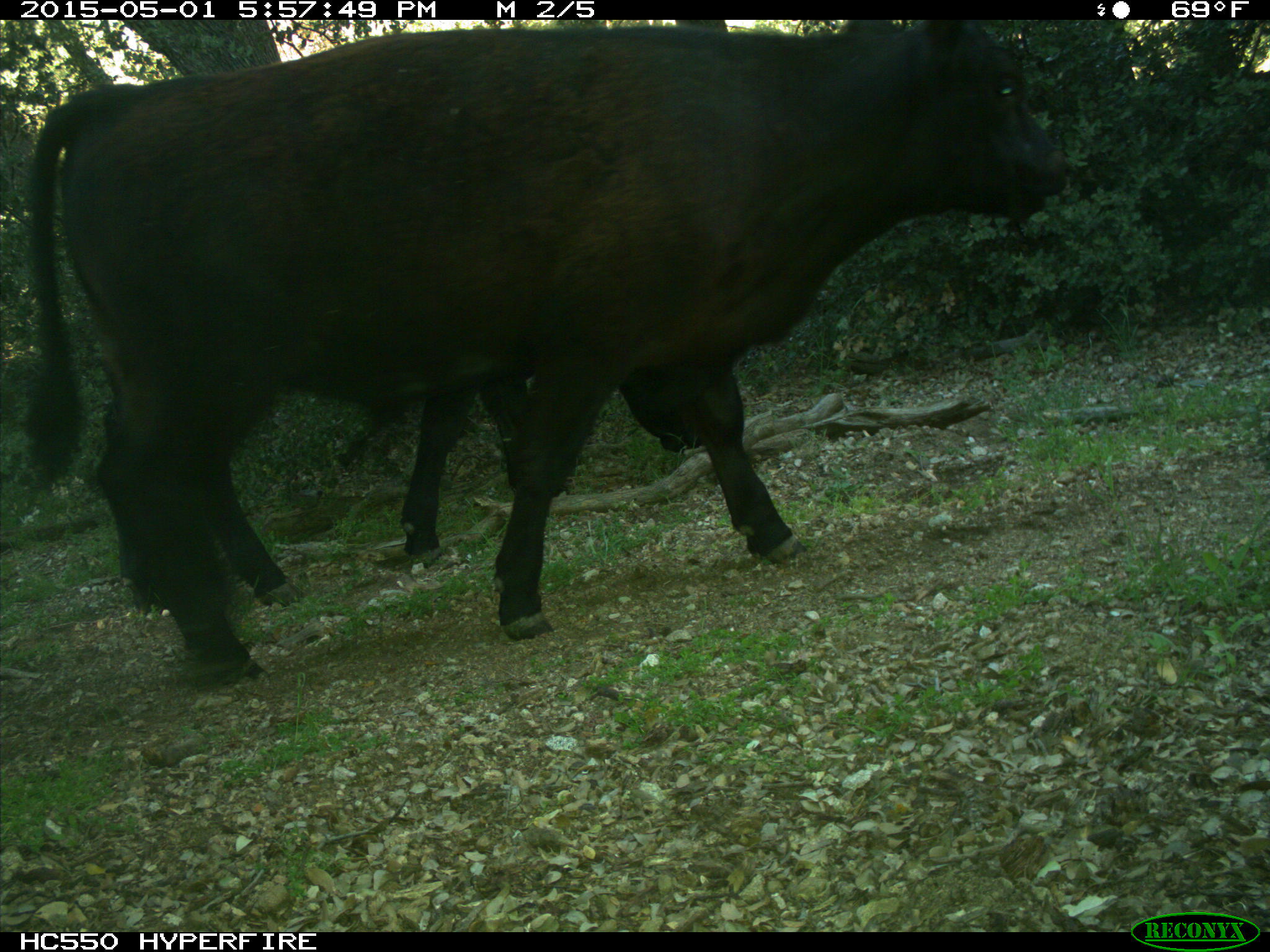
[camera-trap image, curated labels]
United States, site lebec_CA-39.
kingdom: Animalia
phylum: Chordata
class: Mammalia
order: Artiodactyla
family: Bovidae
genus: Bos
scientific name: Bos taurus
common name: domestic cow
Bos taurus (domestic cow).